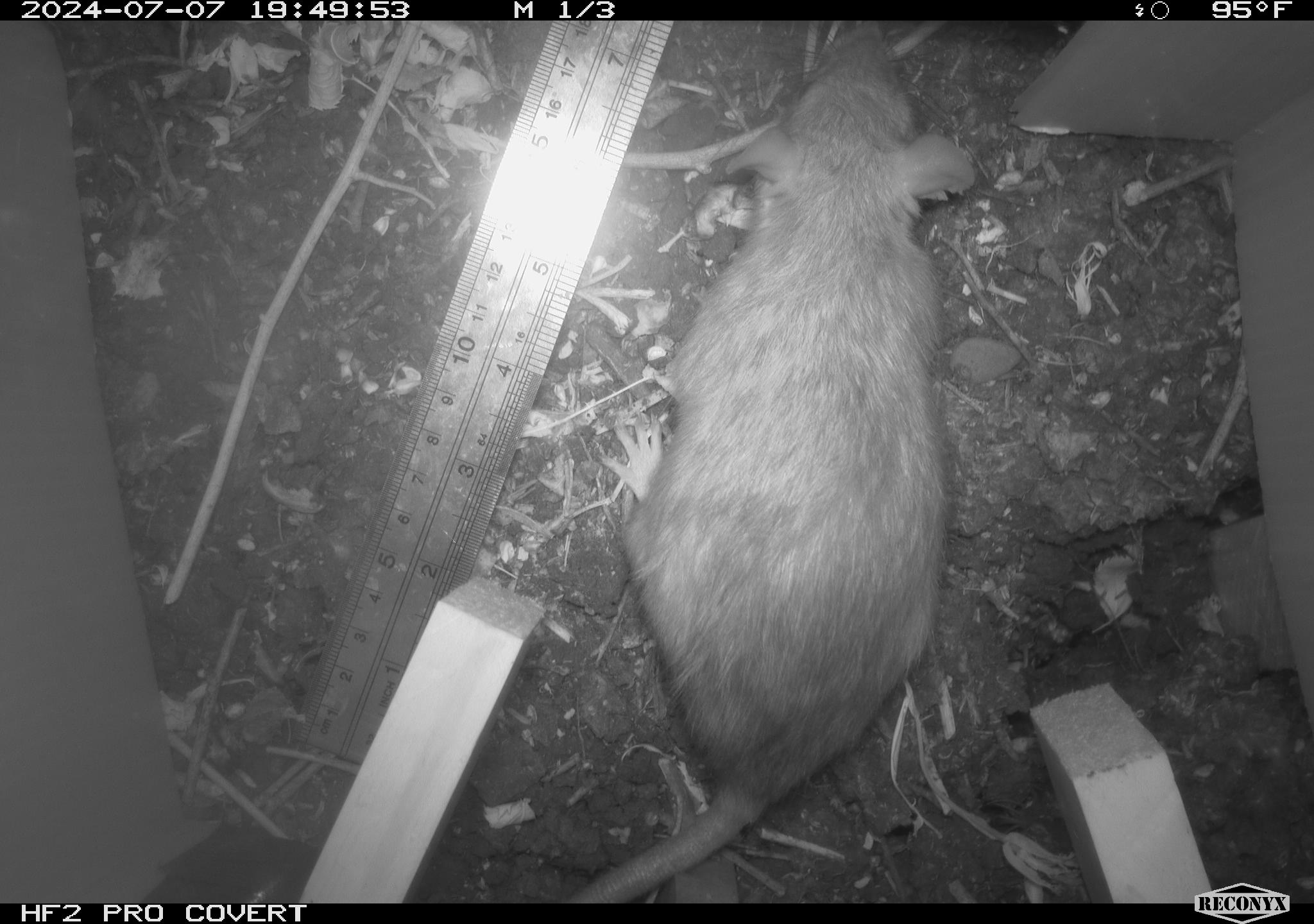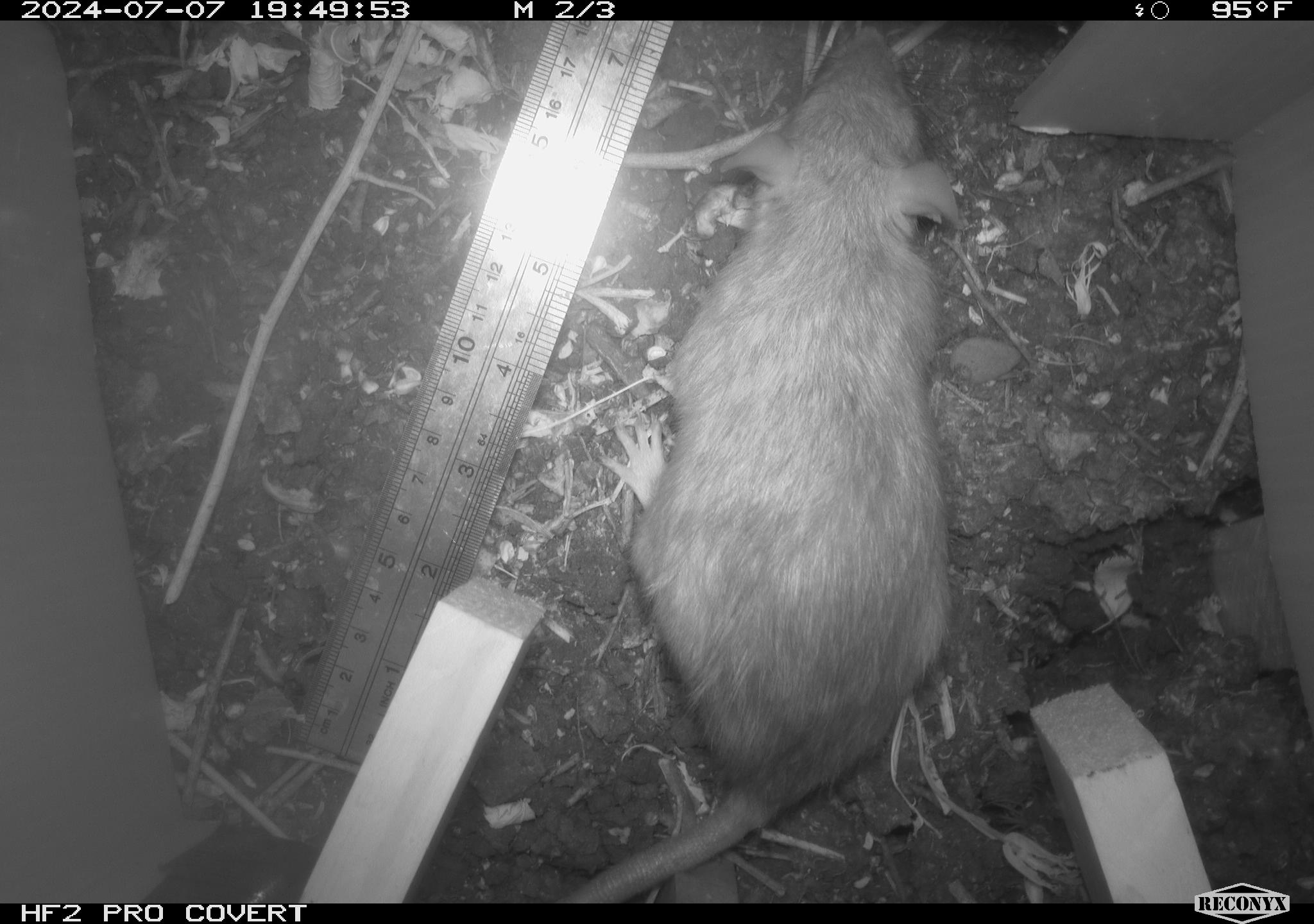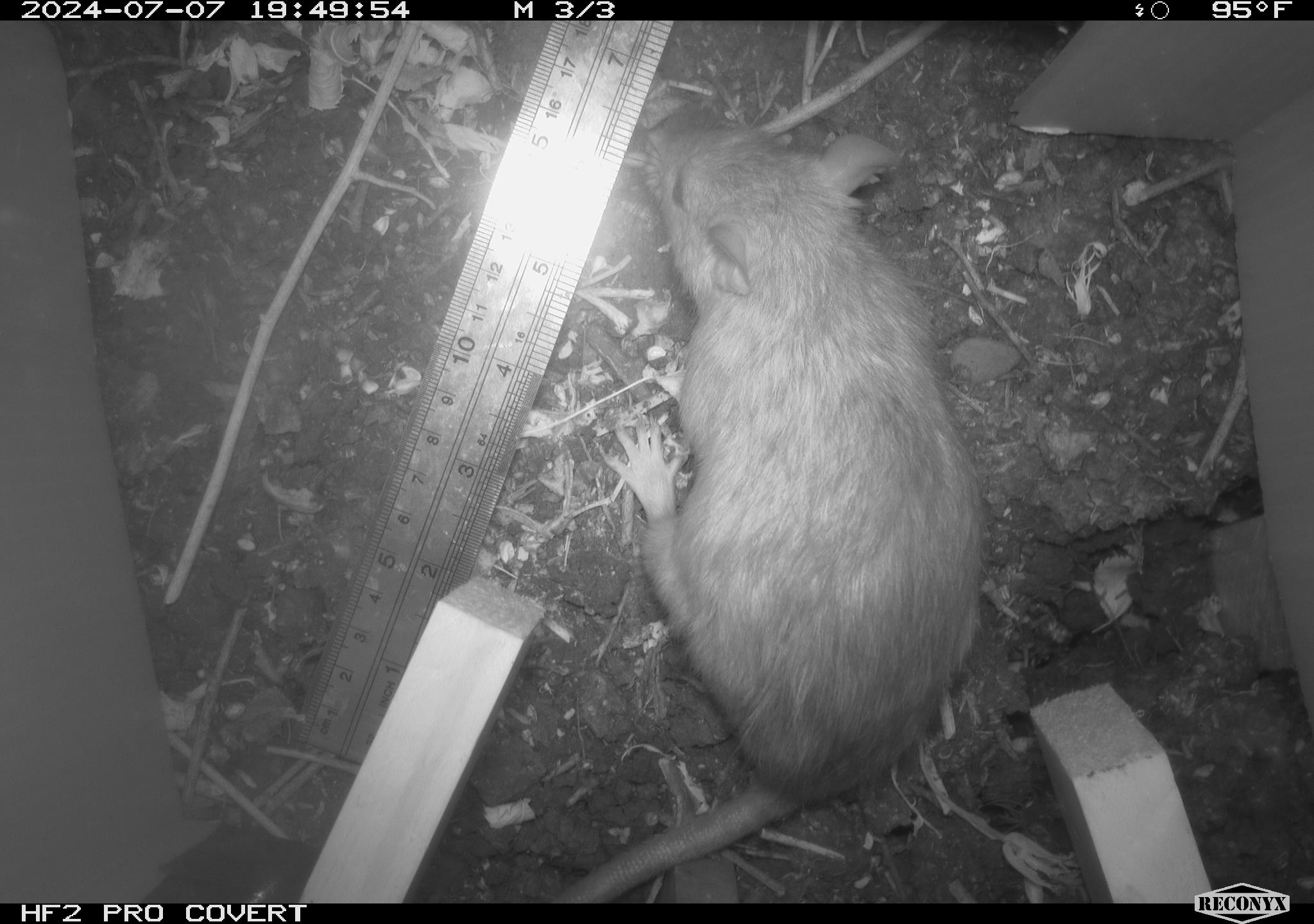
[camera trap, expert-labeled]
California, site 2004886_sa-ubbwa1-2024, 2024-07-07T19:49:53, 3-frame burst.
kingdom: Animalia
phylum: Chordata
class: Mammalia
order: Rodentia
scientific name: Rodentia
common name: woodrat or rat or mouse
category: woodrat or rat or mouse species